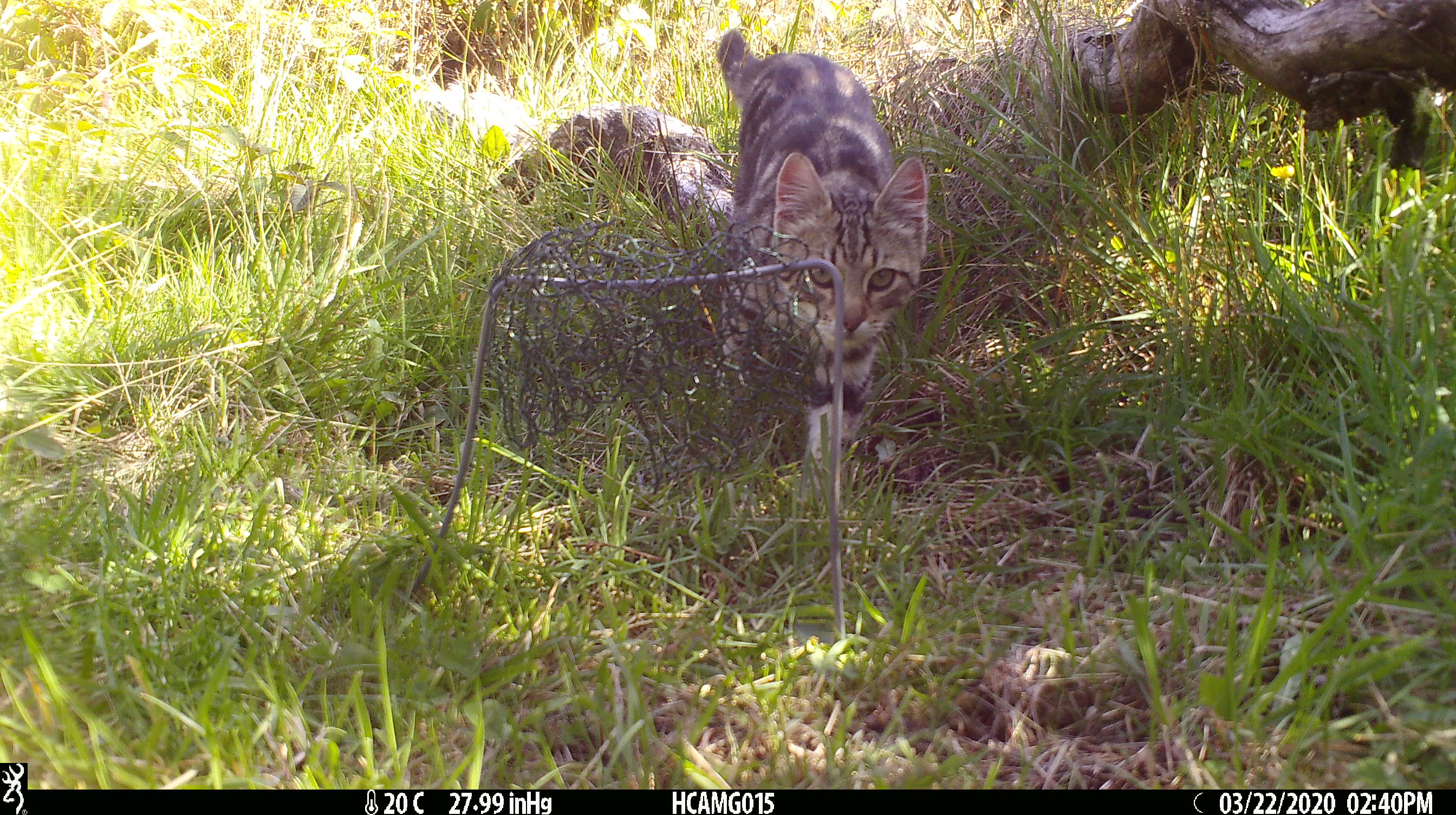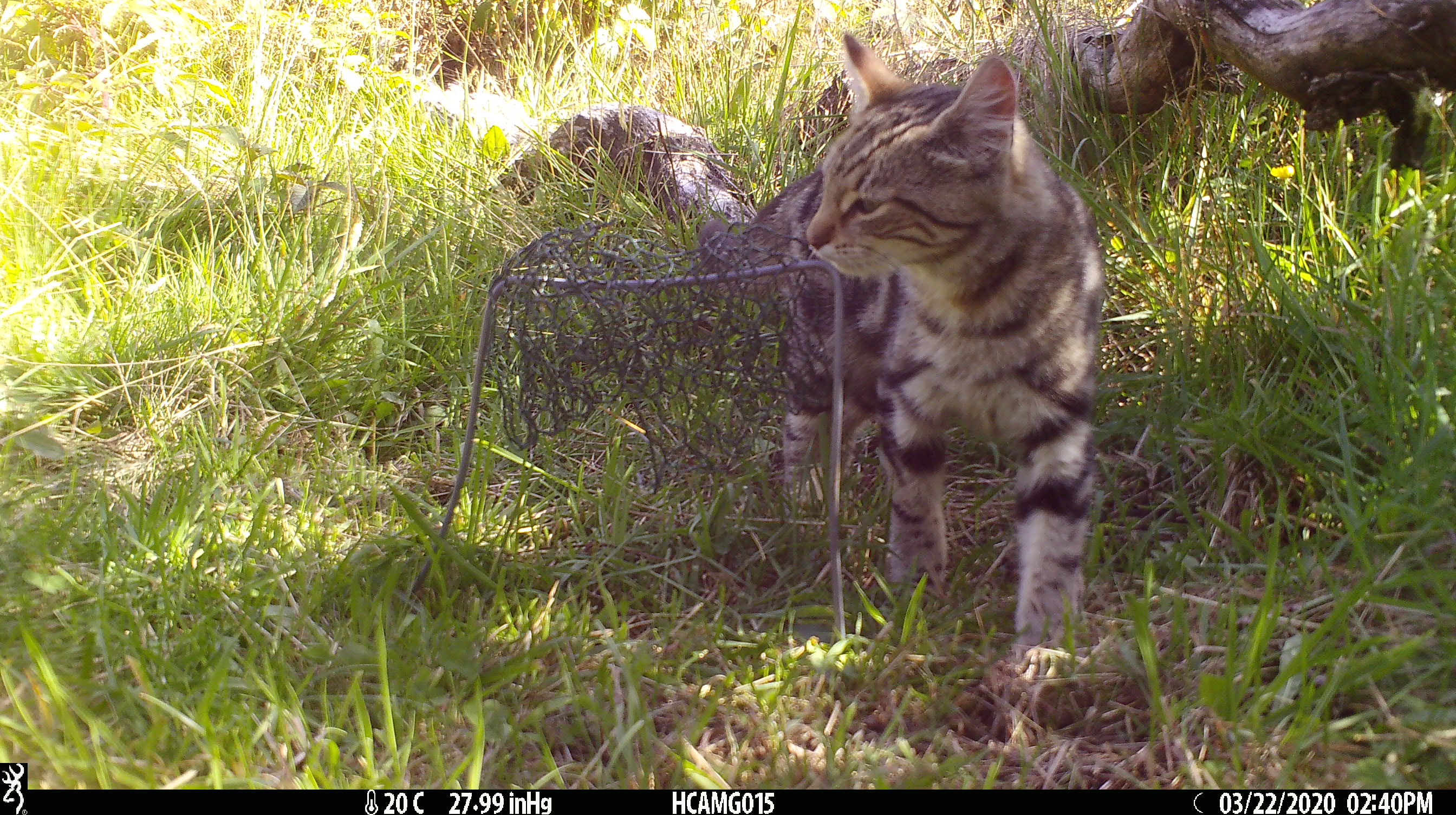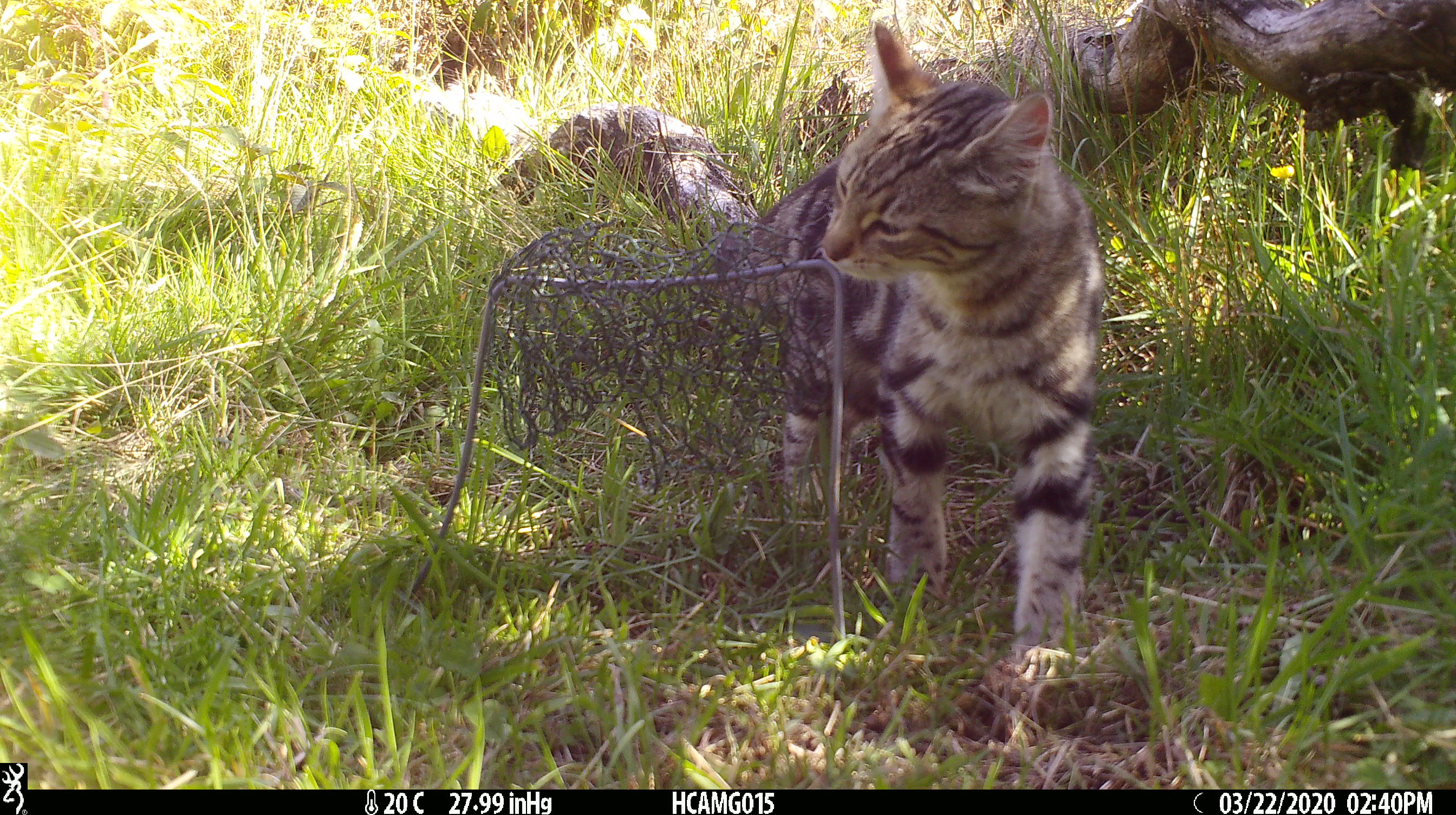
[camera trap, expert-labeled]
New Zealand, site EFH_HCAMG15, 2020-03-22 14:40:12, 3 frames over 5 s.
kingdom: Animalia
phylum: Chordata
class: Mammalia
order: Carnivora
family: Felidae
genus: Felis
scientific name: Felis catus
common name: domestic cat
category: cat